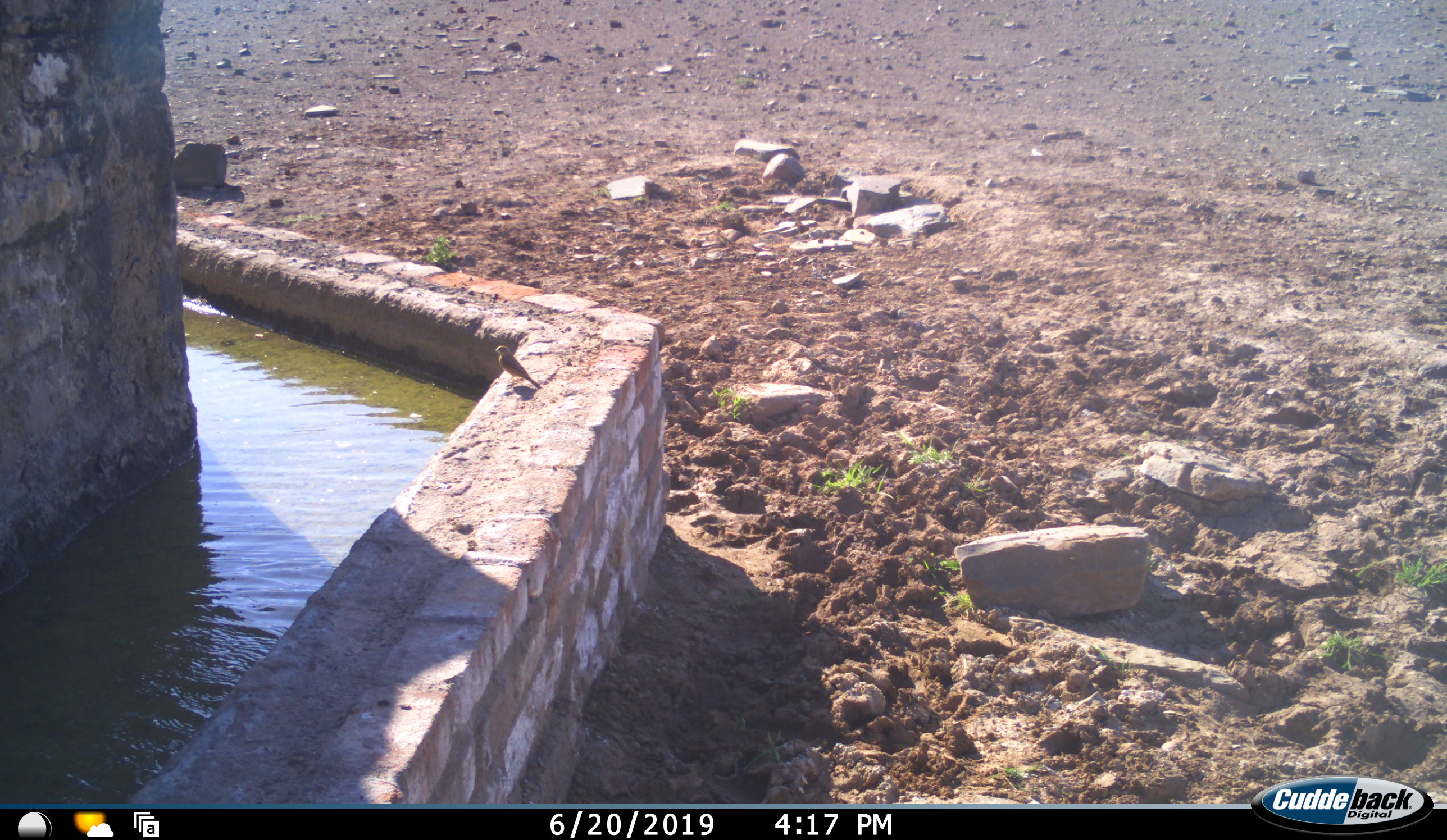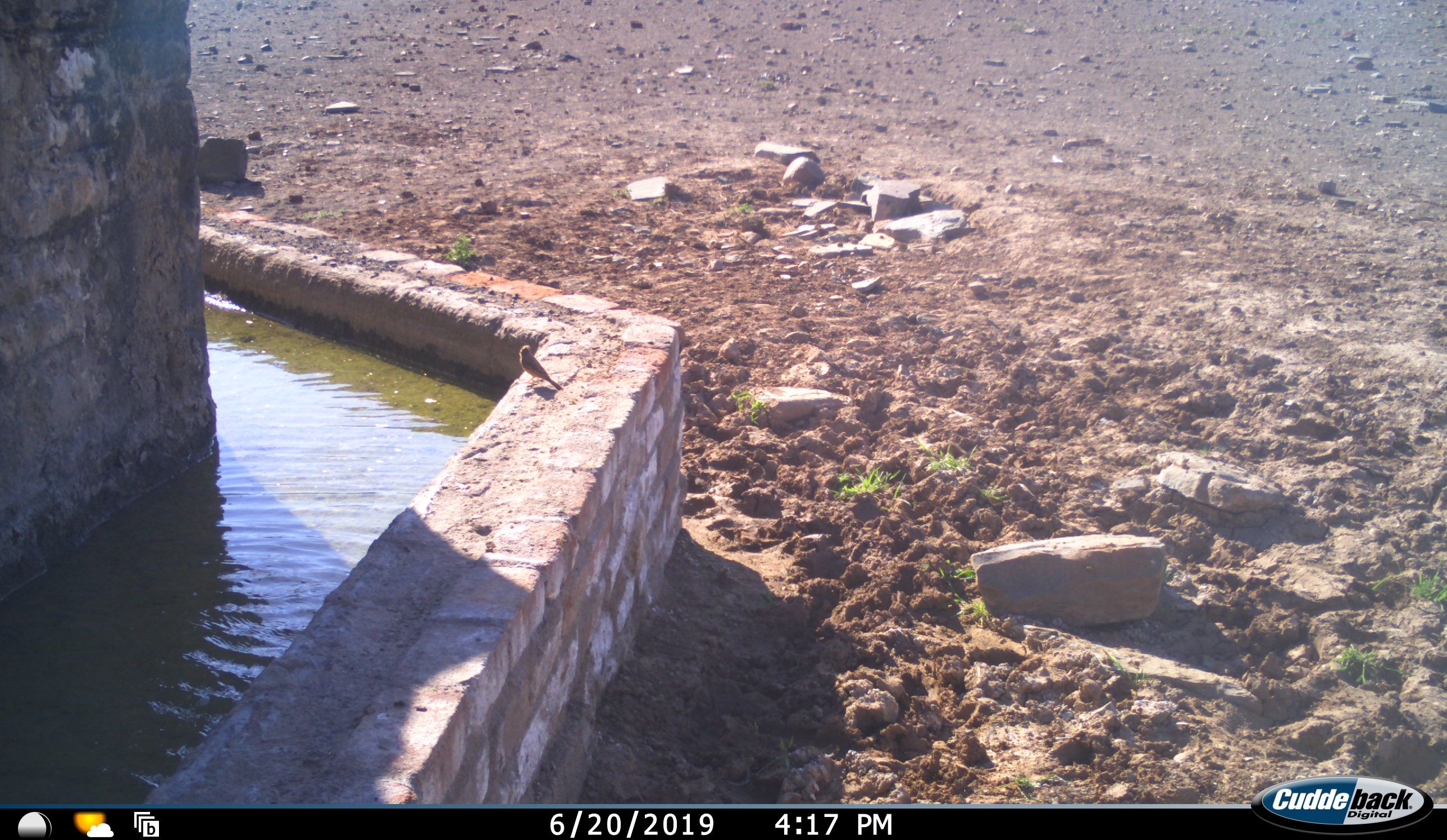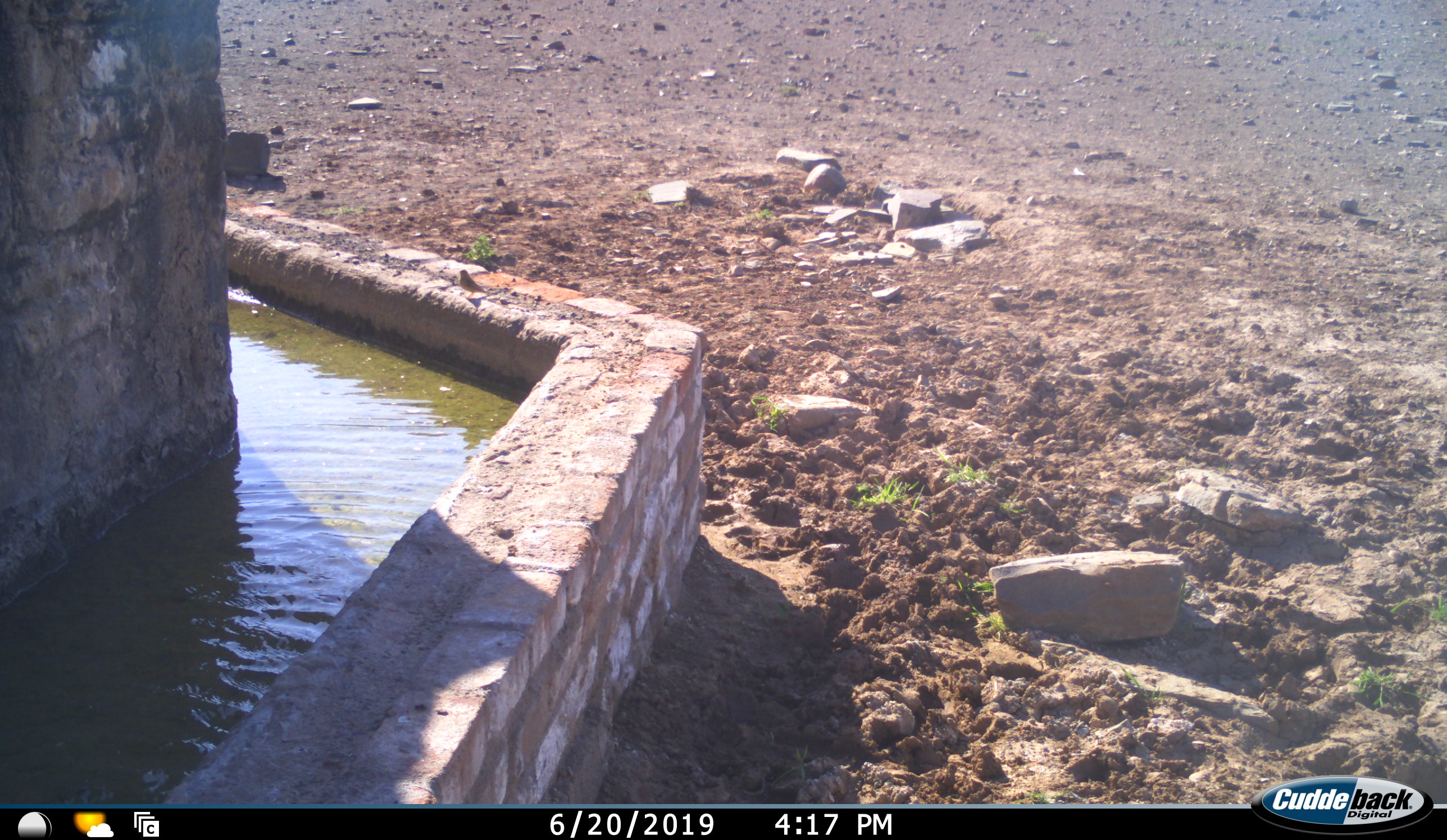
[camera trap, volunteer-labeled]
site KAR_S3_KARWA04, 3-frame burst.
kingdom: Animalia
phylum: Chordata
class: Aves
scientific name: Aves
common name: bird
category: birdother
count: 1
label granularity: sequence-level